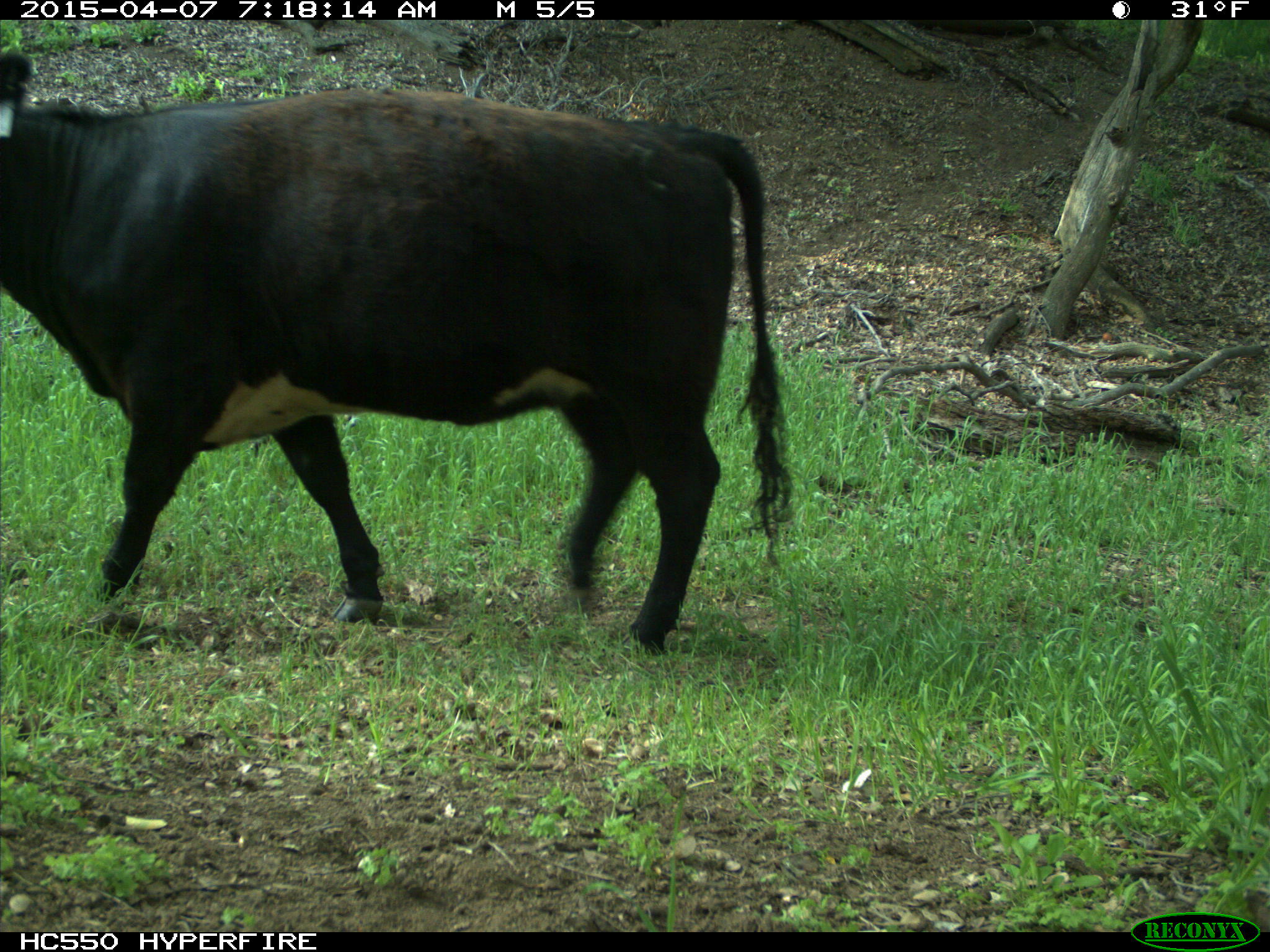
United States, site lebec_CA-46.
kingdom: Animalia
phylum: Chordata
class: Mammalia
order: Artiodactyla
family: Bovidae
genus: Bos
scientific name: Bos taurus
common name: domestic cow